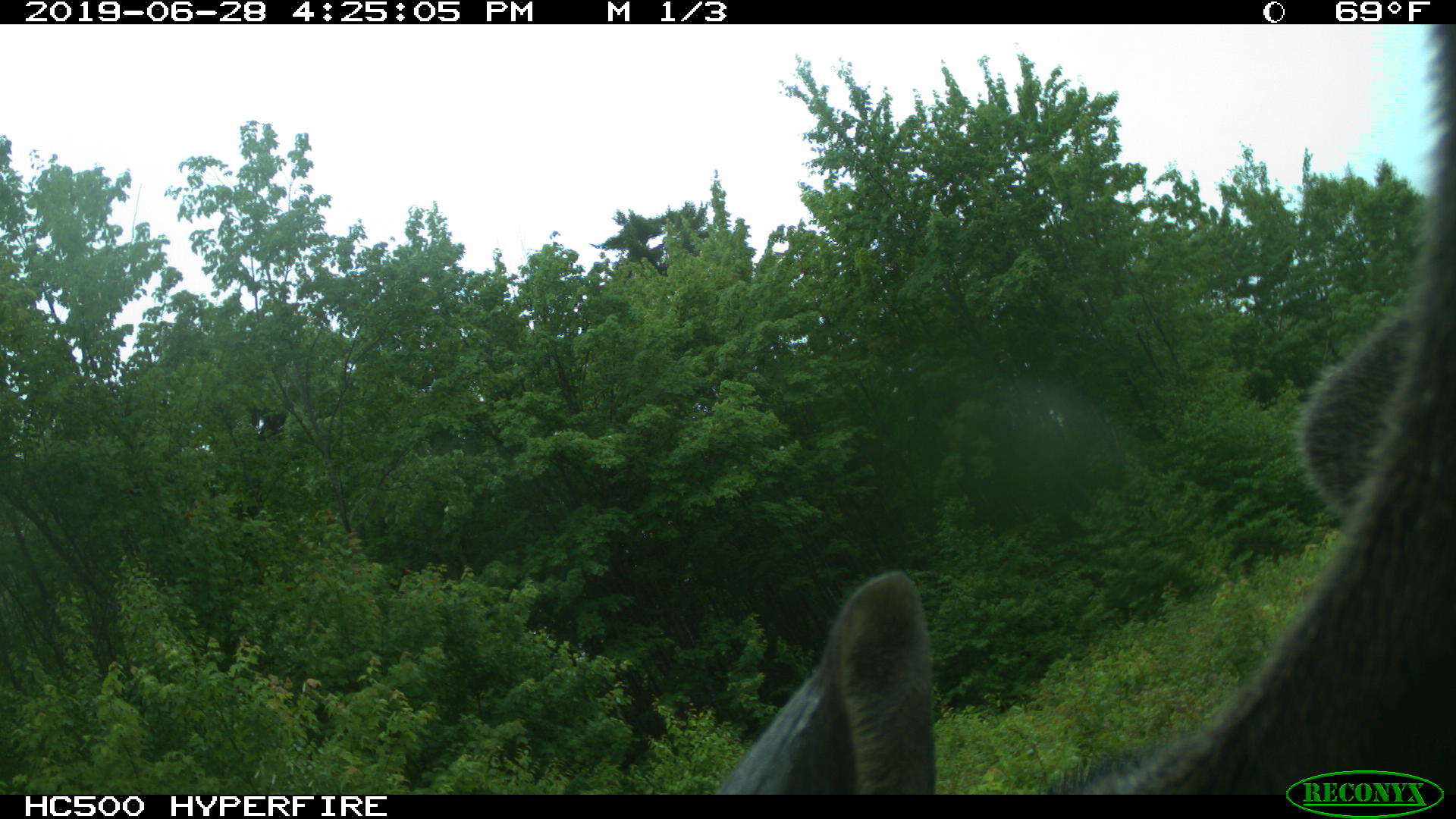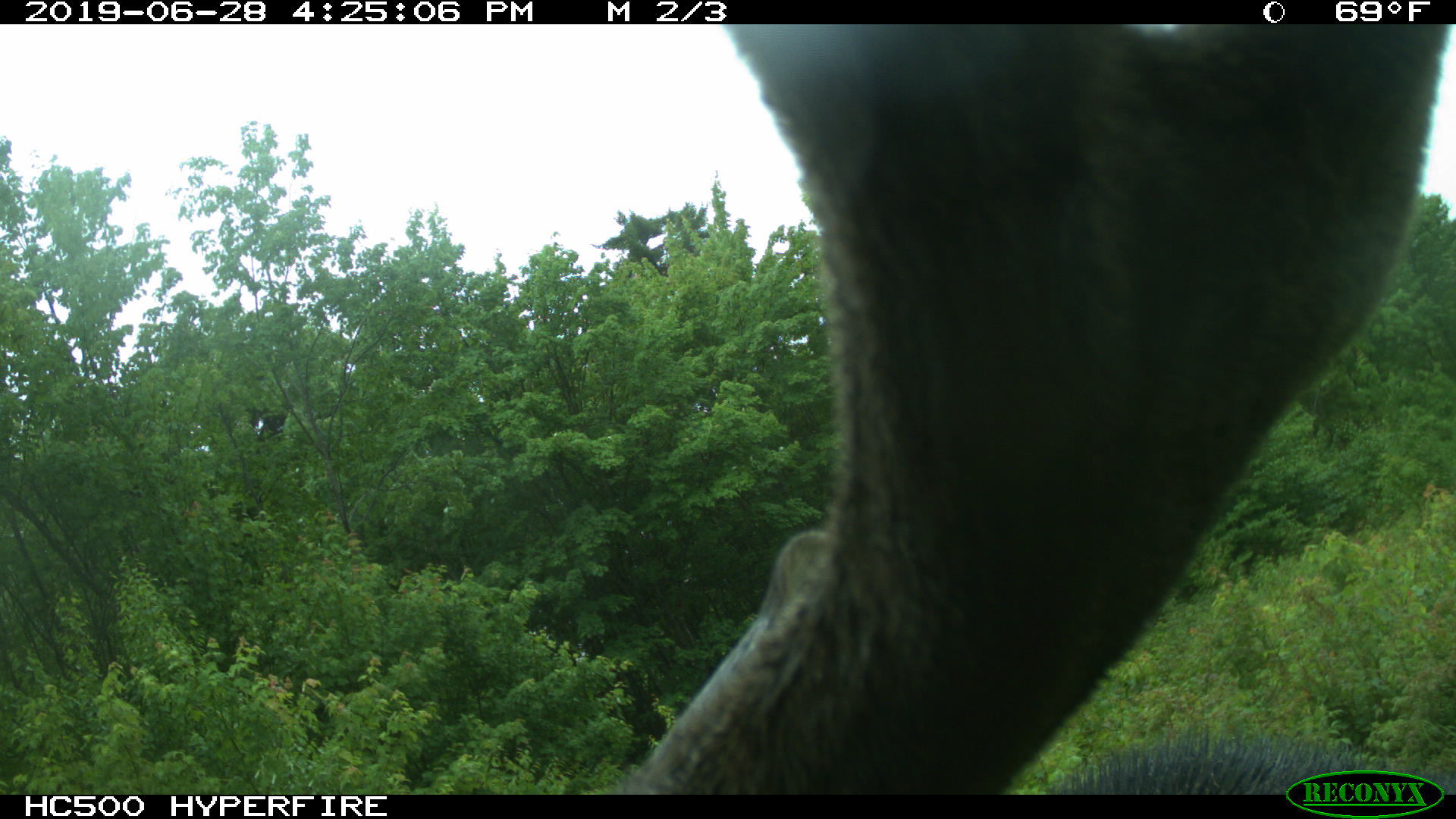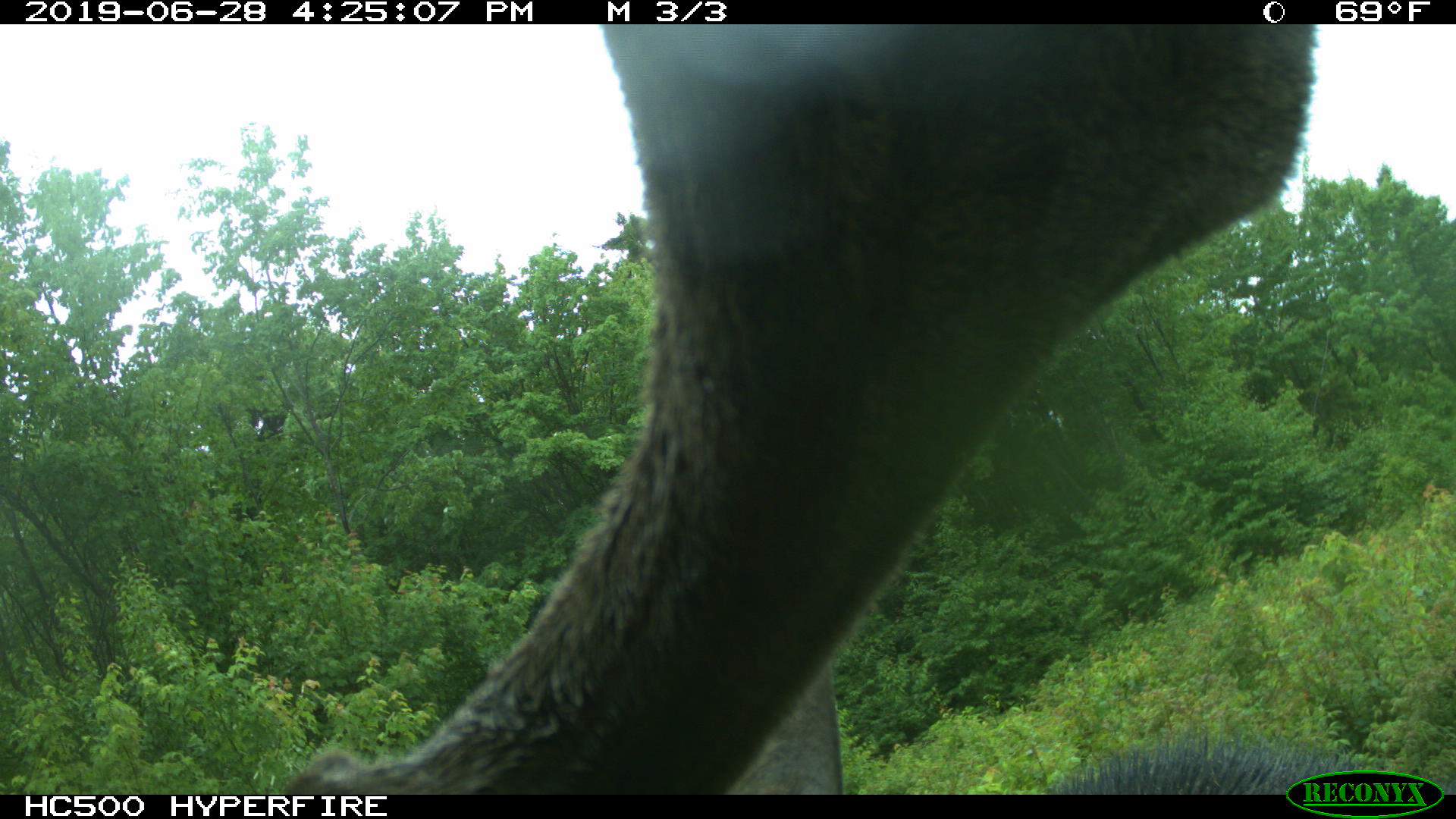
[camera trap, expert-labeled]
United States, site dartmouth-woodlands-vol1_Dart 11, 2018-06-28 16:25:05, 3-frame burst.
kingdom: Animalia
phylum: Chordata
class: Mammalia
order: Artiodactyla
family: Cervidae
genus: Alces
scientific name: Alces alces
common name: moose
Moose (Alces alces).